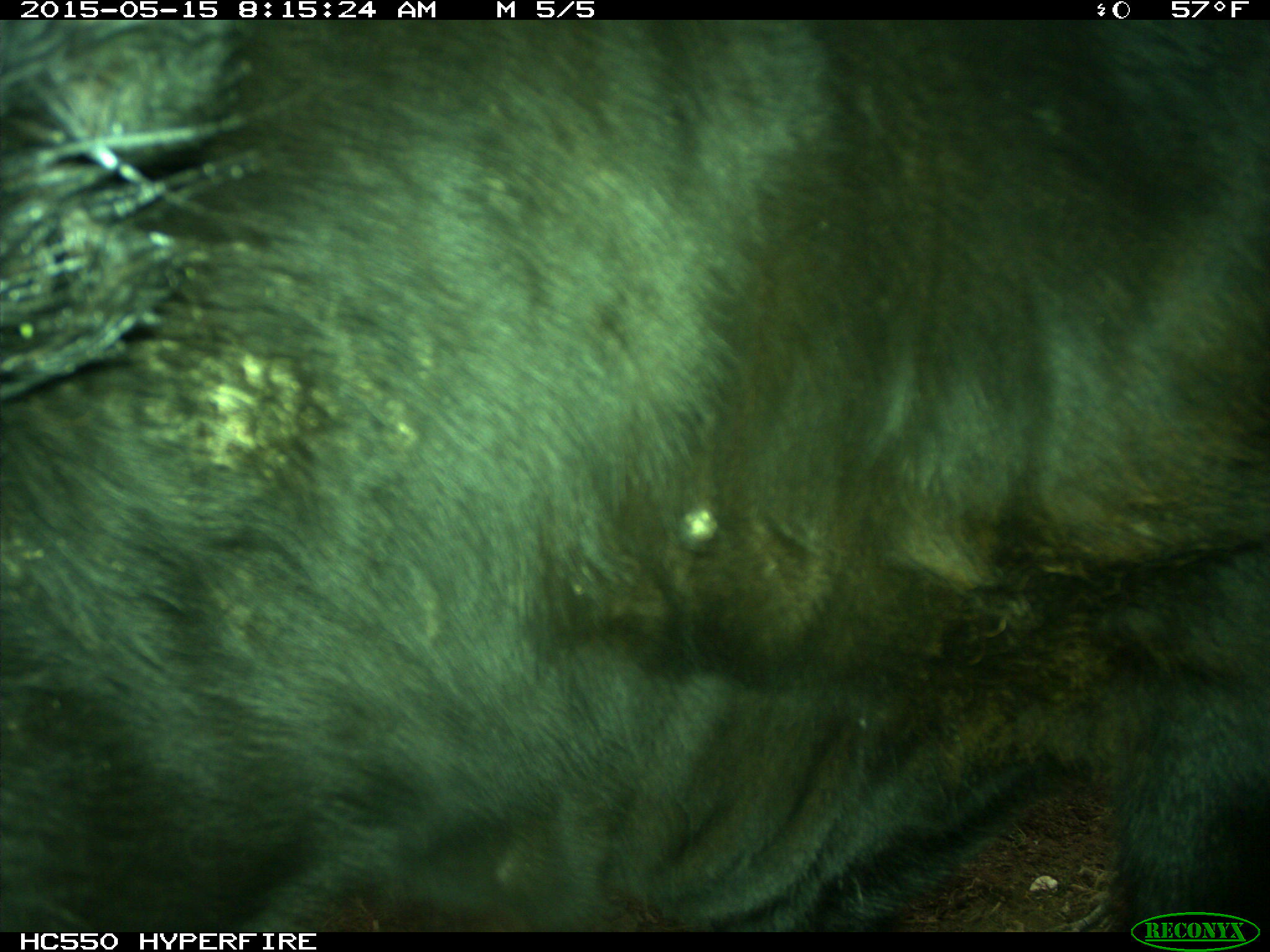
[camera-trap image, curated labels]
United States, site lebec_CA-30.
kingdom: Animalia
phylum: Chordata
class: Mammalia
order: Artiodactyla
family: Bovidae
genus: Bos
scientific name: Bos taurus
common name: domestic cow